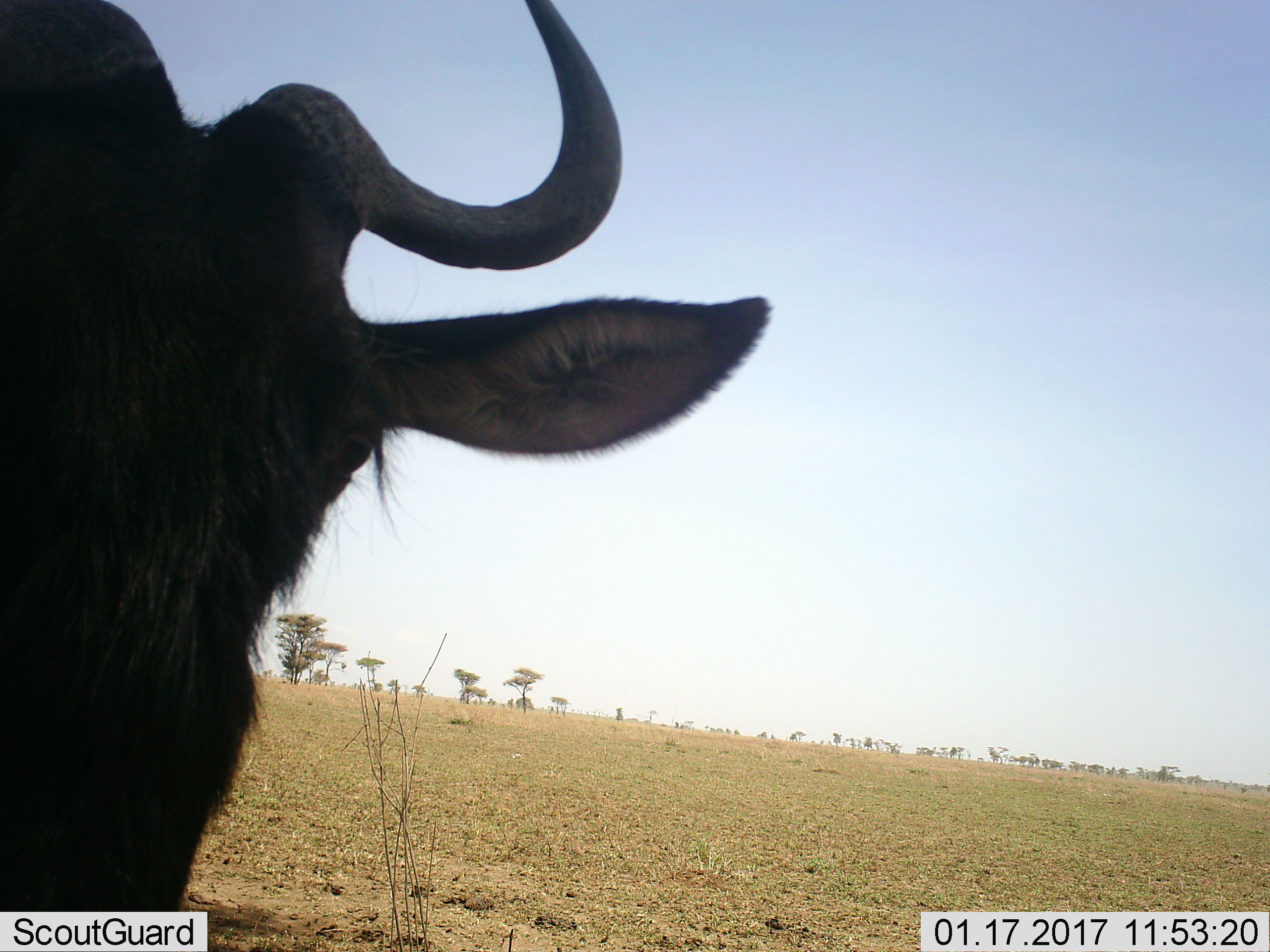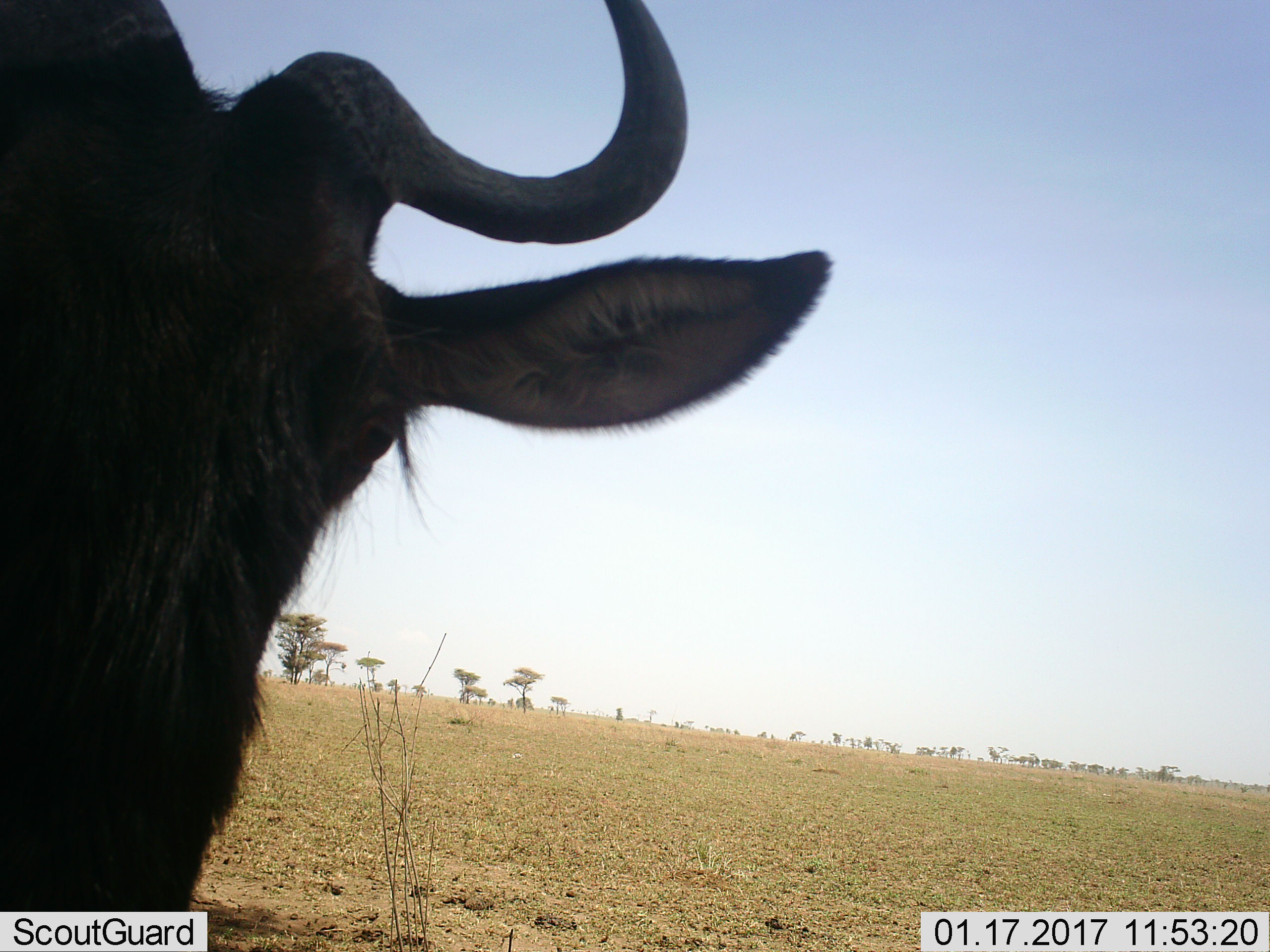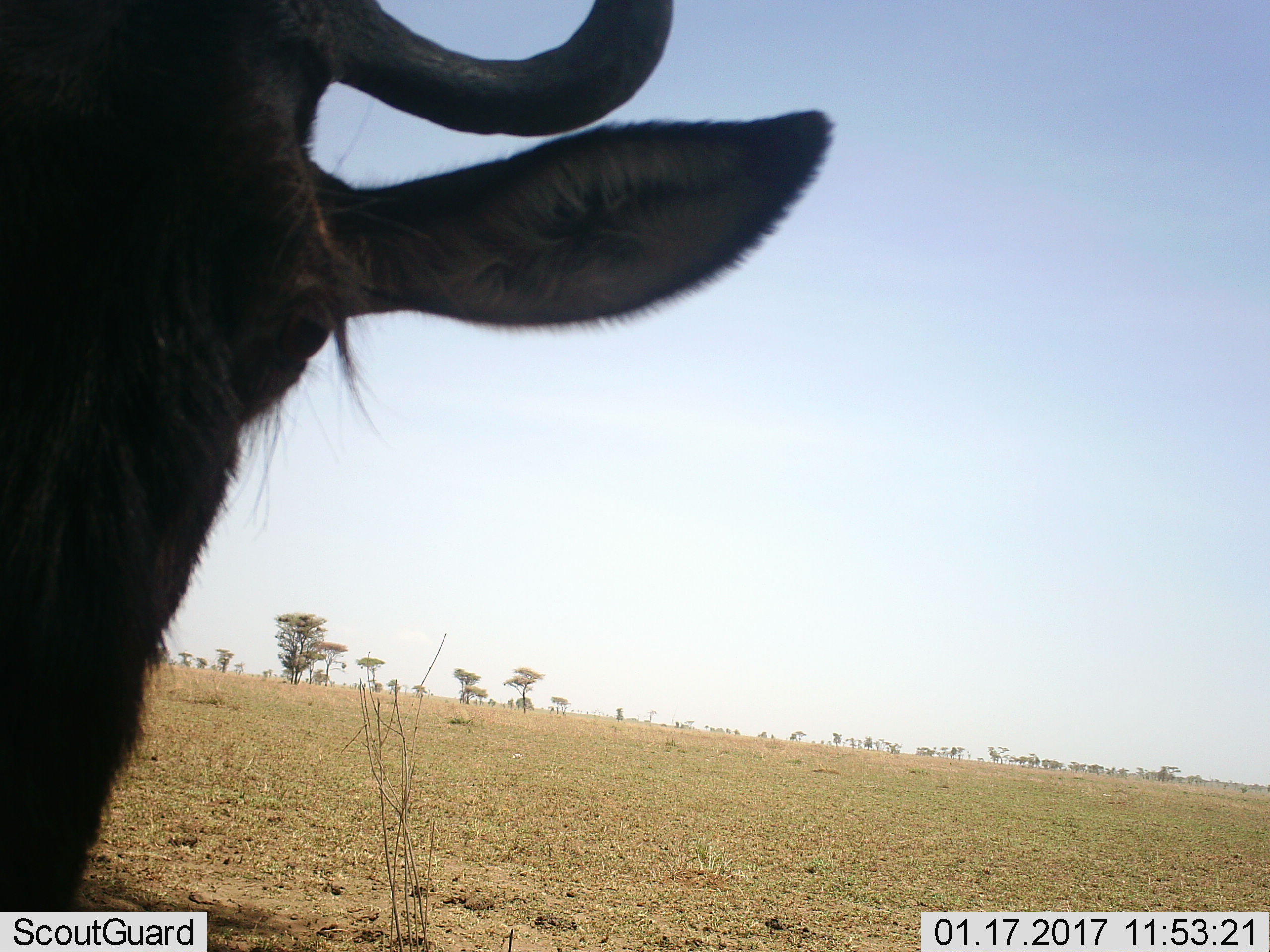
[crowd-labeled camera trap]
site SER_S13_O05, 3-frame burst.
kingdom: Animalia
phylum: Chordata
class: Mammalia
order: Artiodactyla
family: Bovidae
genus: Connochaetes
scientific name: Connochaetes taurinus taurinus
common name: blue wildebeest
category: wildebeestblue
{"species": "wildebeestblue (blue wildebeest) (Connochaetes taurinus taurinus)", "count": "1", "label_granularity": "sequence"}